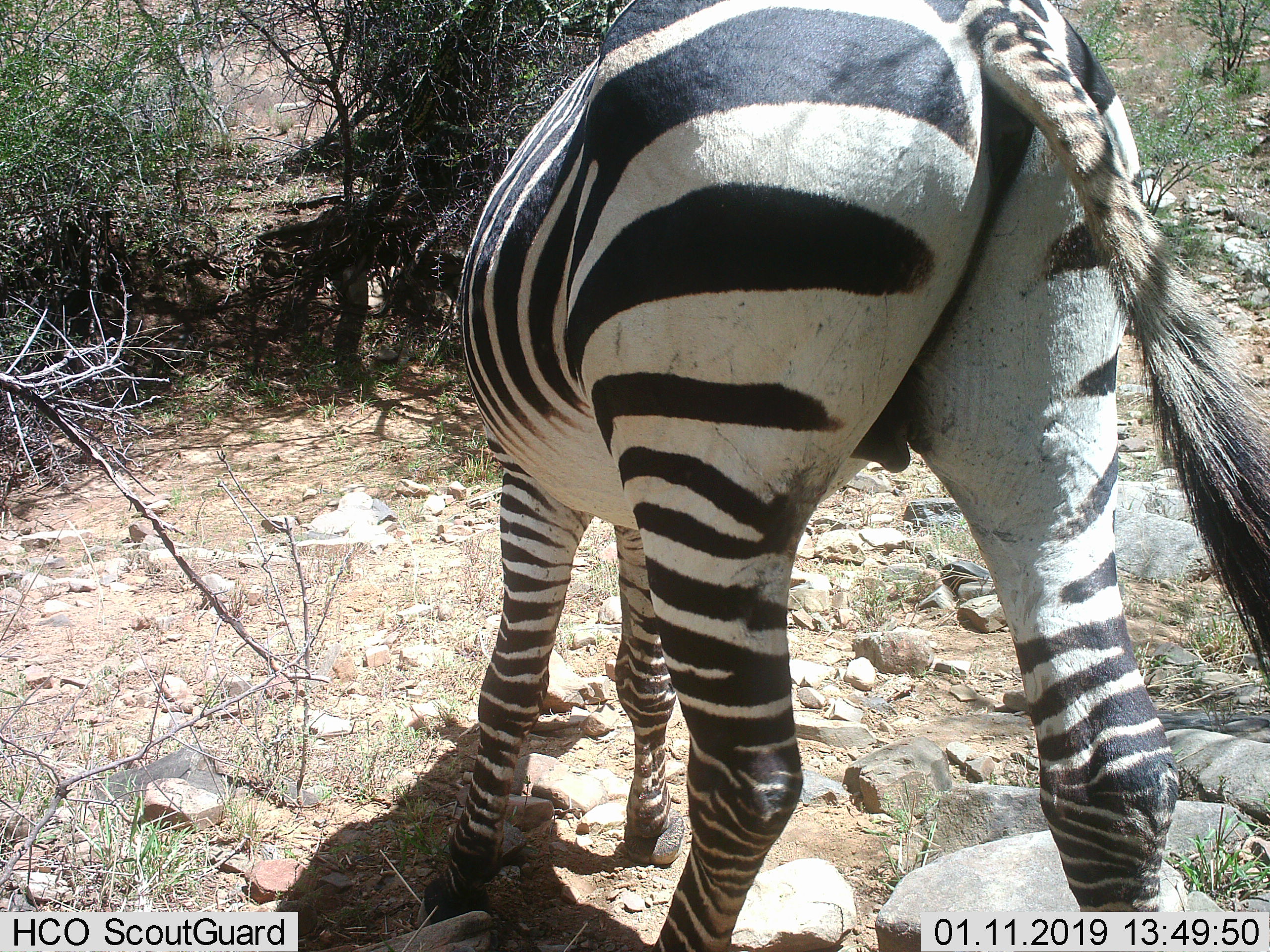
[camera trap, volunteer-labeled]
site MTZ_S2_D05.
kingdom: Animalia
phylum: Chordata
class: Mammalia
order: Perissodactyla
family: Equidae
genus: Equus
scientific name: Equus zebra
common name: mountain zebra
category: zebramountain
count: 1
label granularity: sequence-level